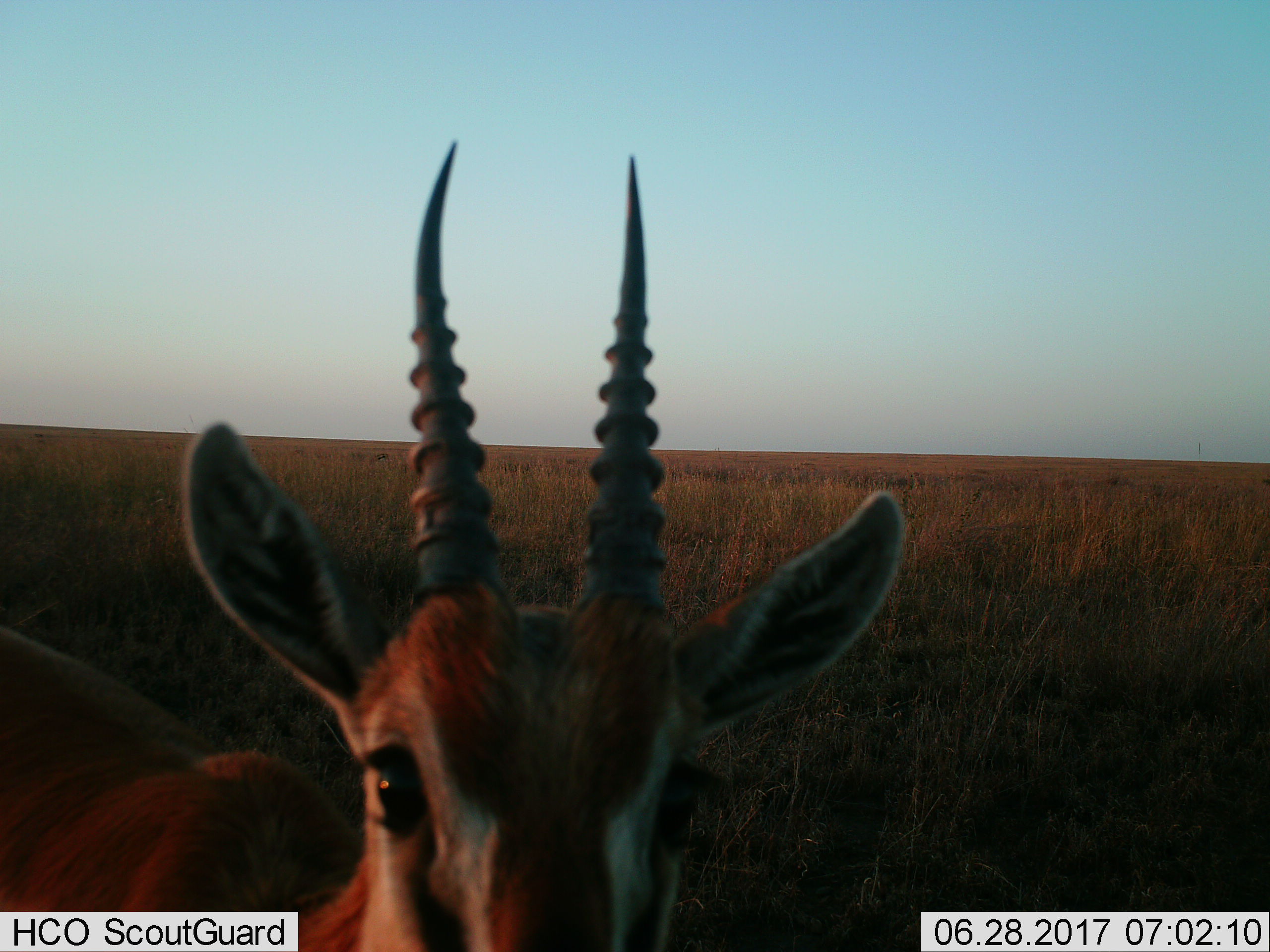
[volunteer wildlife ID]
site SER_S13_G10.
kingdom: Animalia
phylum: Chordata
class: Mammalia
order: Artiodactyla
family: Bovidae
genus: Eudorcas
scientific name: Eudorcas thomsonii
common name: thomson's gazelle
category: gazellethomsons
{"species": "gazellethomsons (thomson's gazelle) (Eudorcas thomsonii)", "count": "1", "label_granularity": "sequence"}